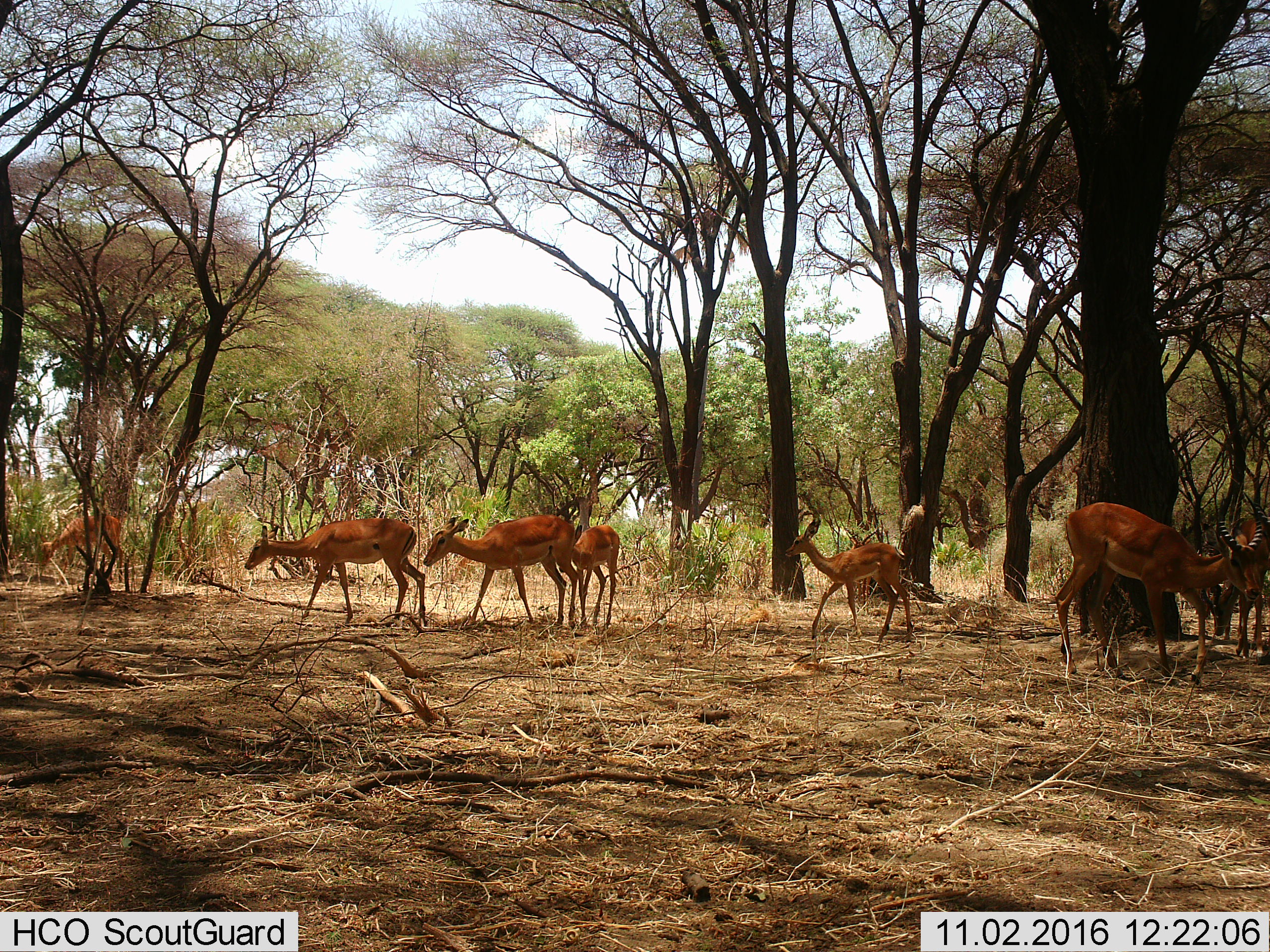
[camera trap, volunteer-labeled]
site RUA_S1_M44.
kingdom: Animalia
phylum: Chordata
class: Mammalia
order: Artiodactyla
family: Bovidae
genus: Aepyceros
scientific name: Aepyceros melampus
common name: impala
Impala (Aepyceros melampus), count 8. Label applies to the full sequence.